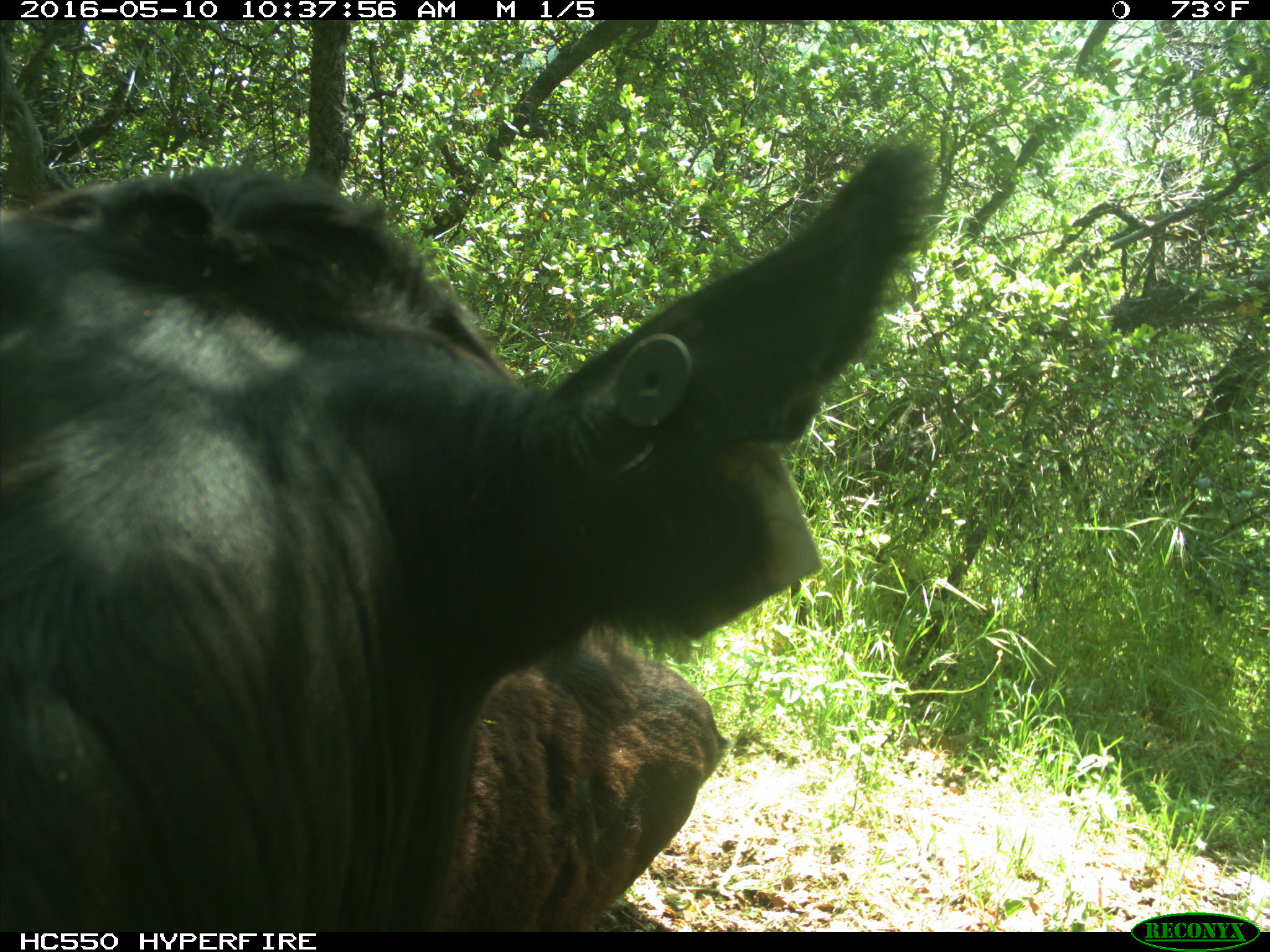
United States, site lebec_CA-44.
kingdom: Animalia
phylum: Chordata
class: Mammalia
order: Artiodactyla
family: Bovidae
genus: Bos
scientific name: Bos taurus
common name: domestic cow